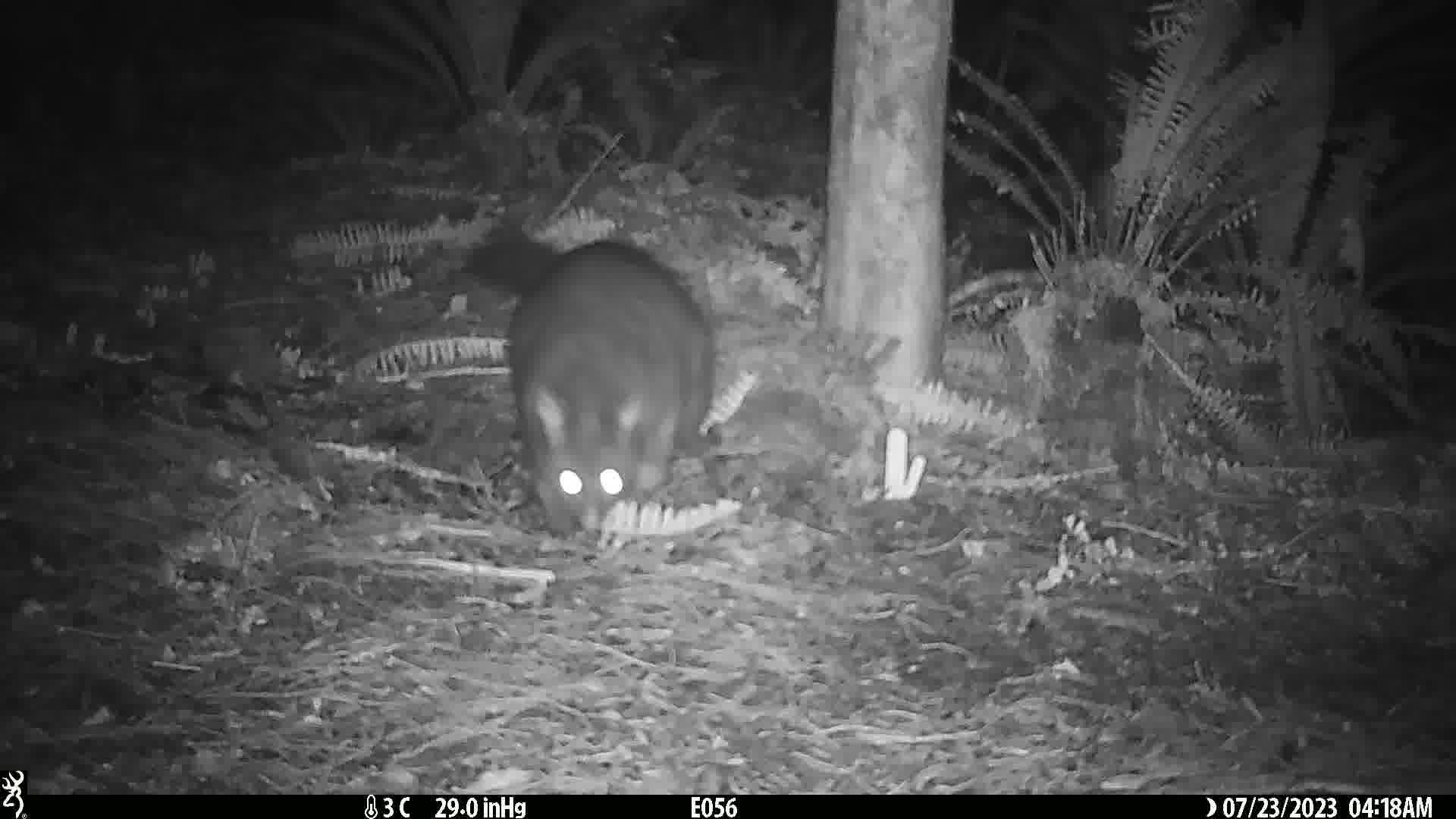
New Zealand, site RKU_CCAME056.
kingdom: Animalia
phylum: Chordata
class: Mammalia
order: Diprotodontia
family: Phalangeridae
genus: Trichosurus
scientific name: Trichosurus vulpecula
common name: common brushtail possum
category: possum